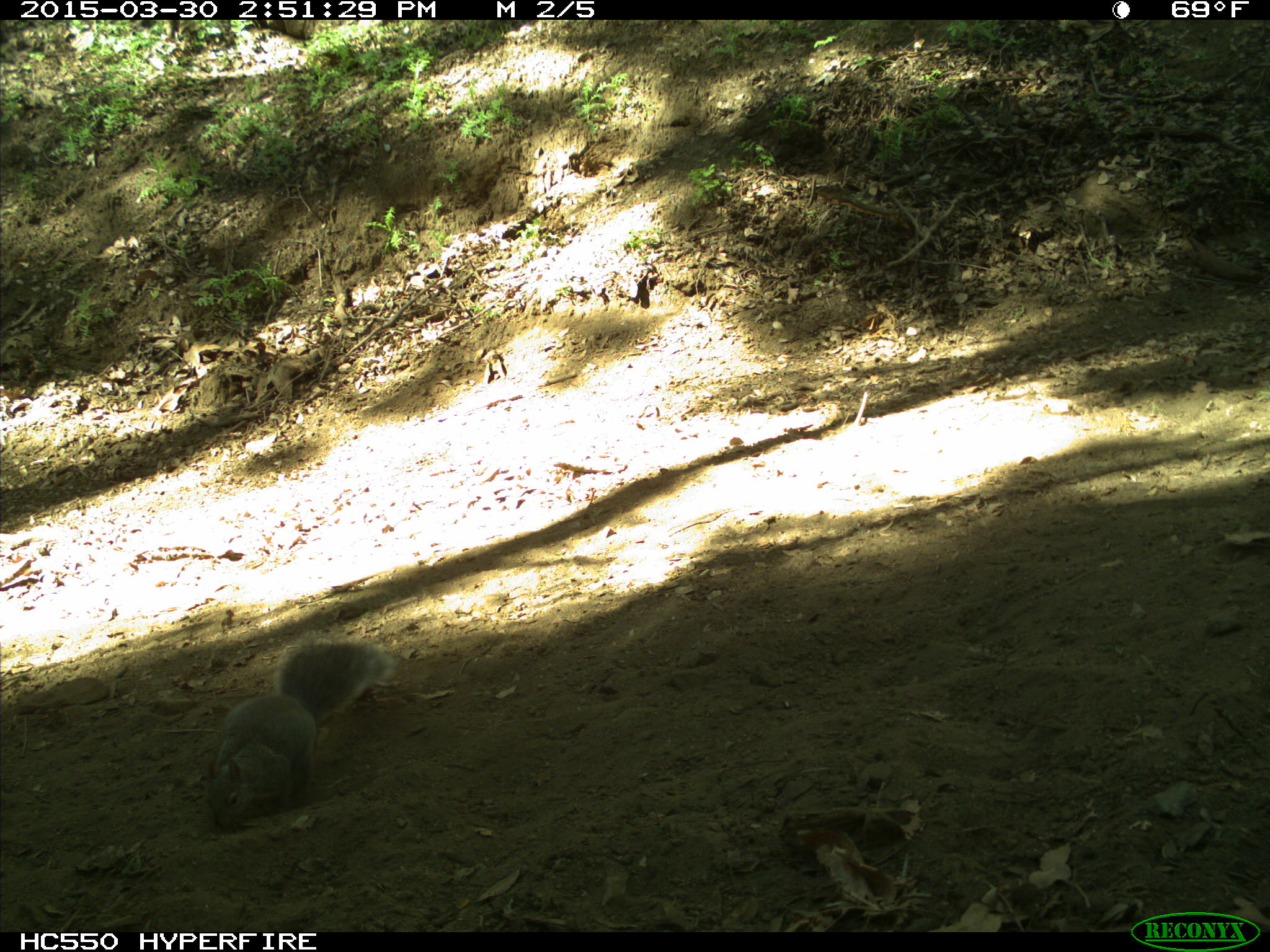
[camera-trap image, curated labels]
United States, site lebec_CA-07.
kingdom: Animalia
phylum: Chordata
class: Mammalia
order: Rodentia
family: Sciuridae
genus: Sciurus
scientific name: Sciurus carolinensis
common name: eastern gray squirrel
Sciurus carolinensis (eastern gray squirrel).